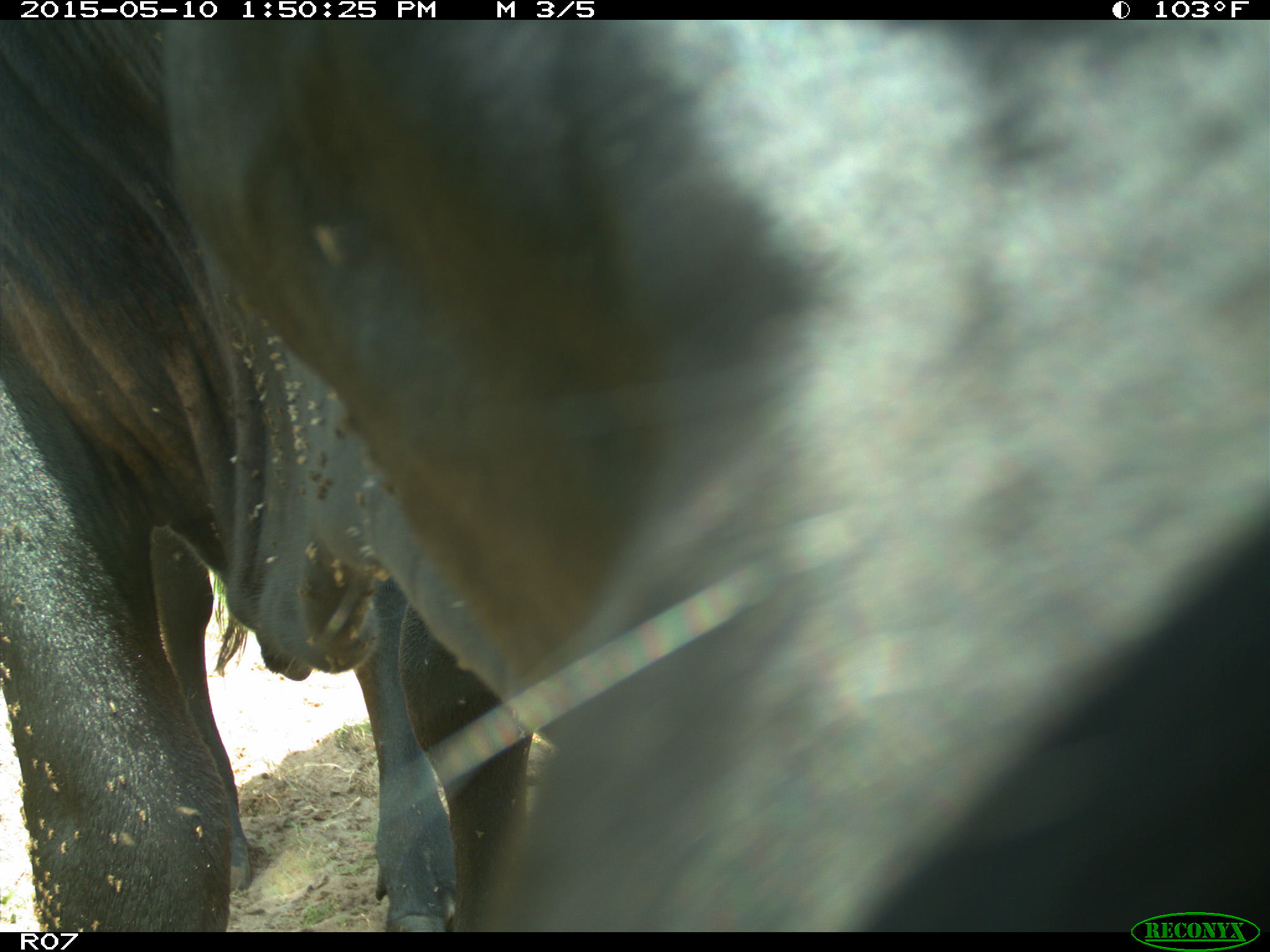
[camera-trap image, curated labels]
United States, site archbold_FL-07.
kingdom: Animalia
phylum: Chordata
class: Mammalia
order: Artiodactyla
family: Bovidae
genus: Bos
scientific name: Bos taurus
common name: domestic cow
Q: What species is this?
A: Bos taurus (domestic cow).